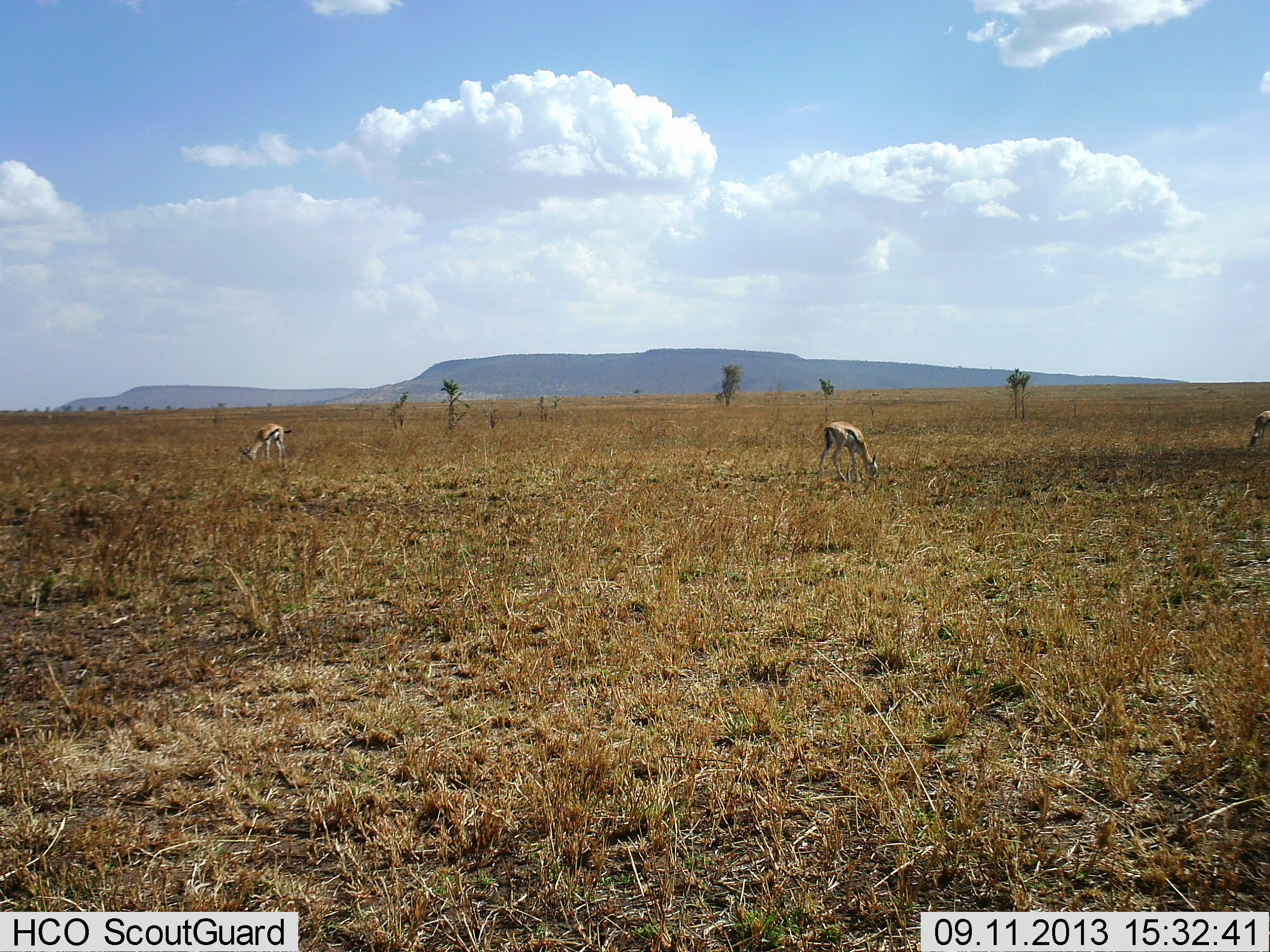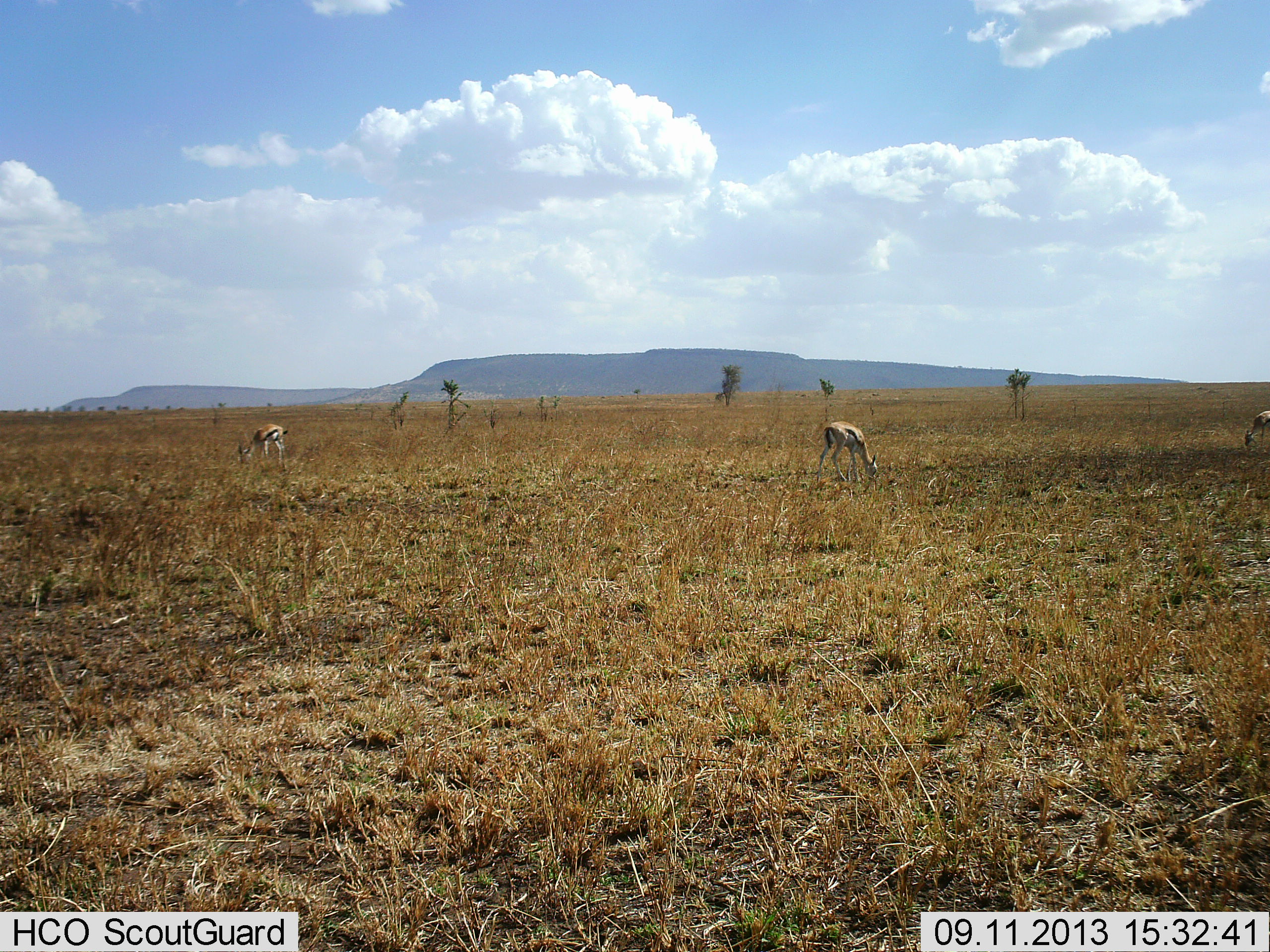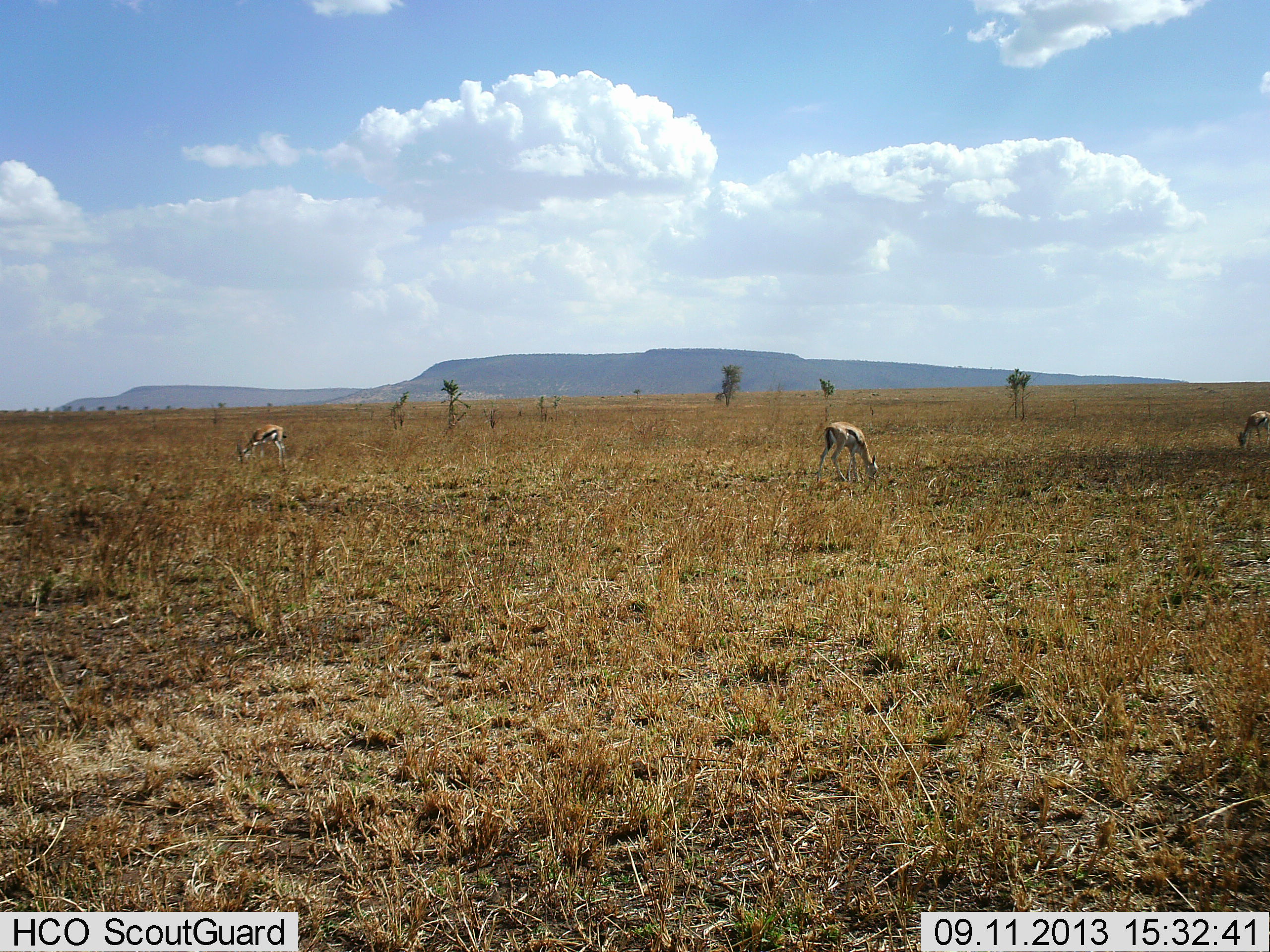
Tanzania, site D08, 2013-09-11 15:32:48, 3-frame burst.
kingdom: Animalia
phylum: Chordata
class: Mammalia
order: Artiodactyla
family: Bovidae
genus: Eudorcas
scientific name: Eudorcas thomsonii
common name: thomson's gazelle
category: gazellethomsons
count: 3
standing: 27%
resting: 0%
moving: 3%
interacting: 0%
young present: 0%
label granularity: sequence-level